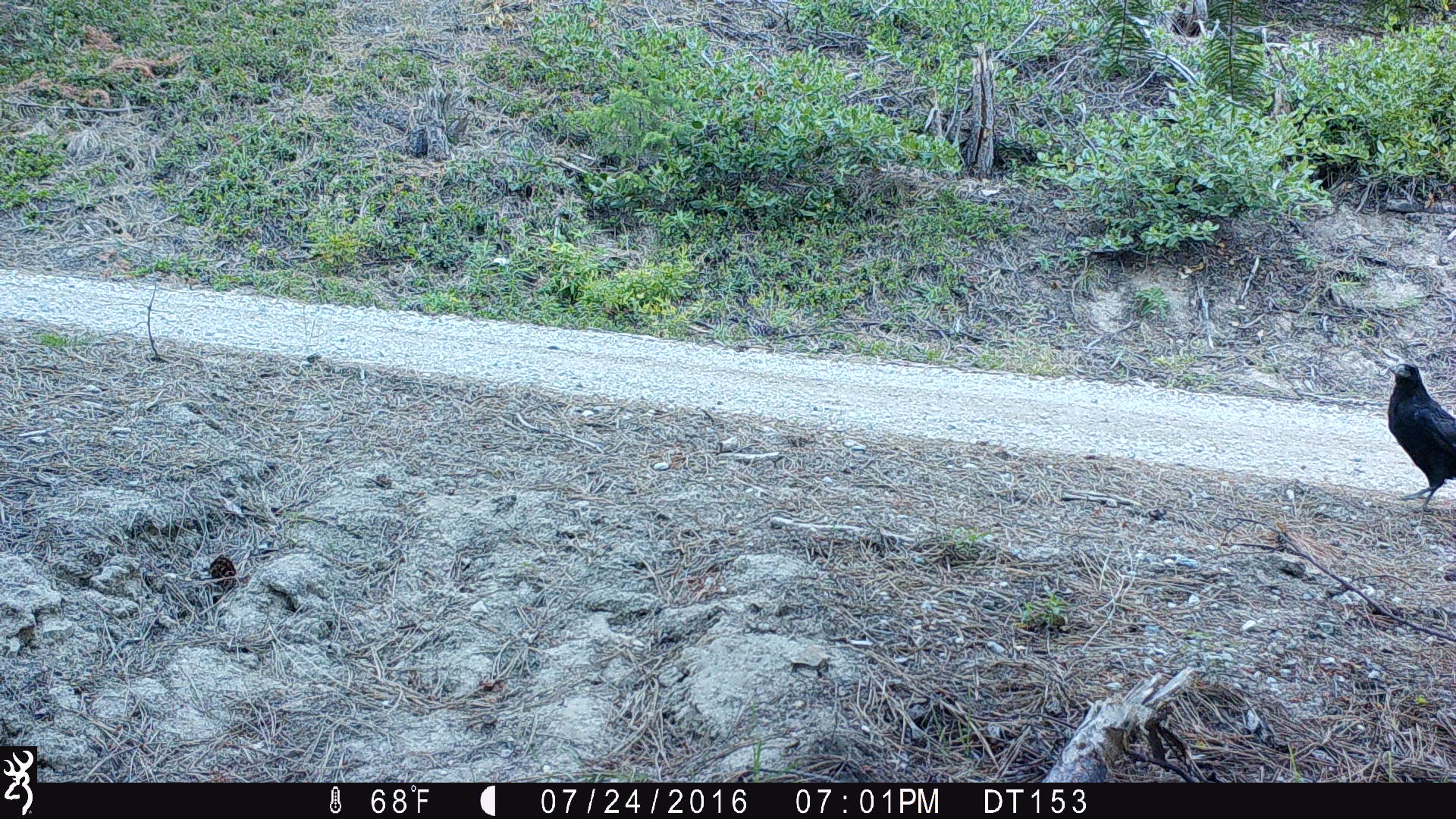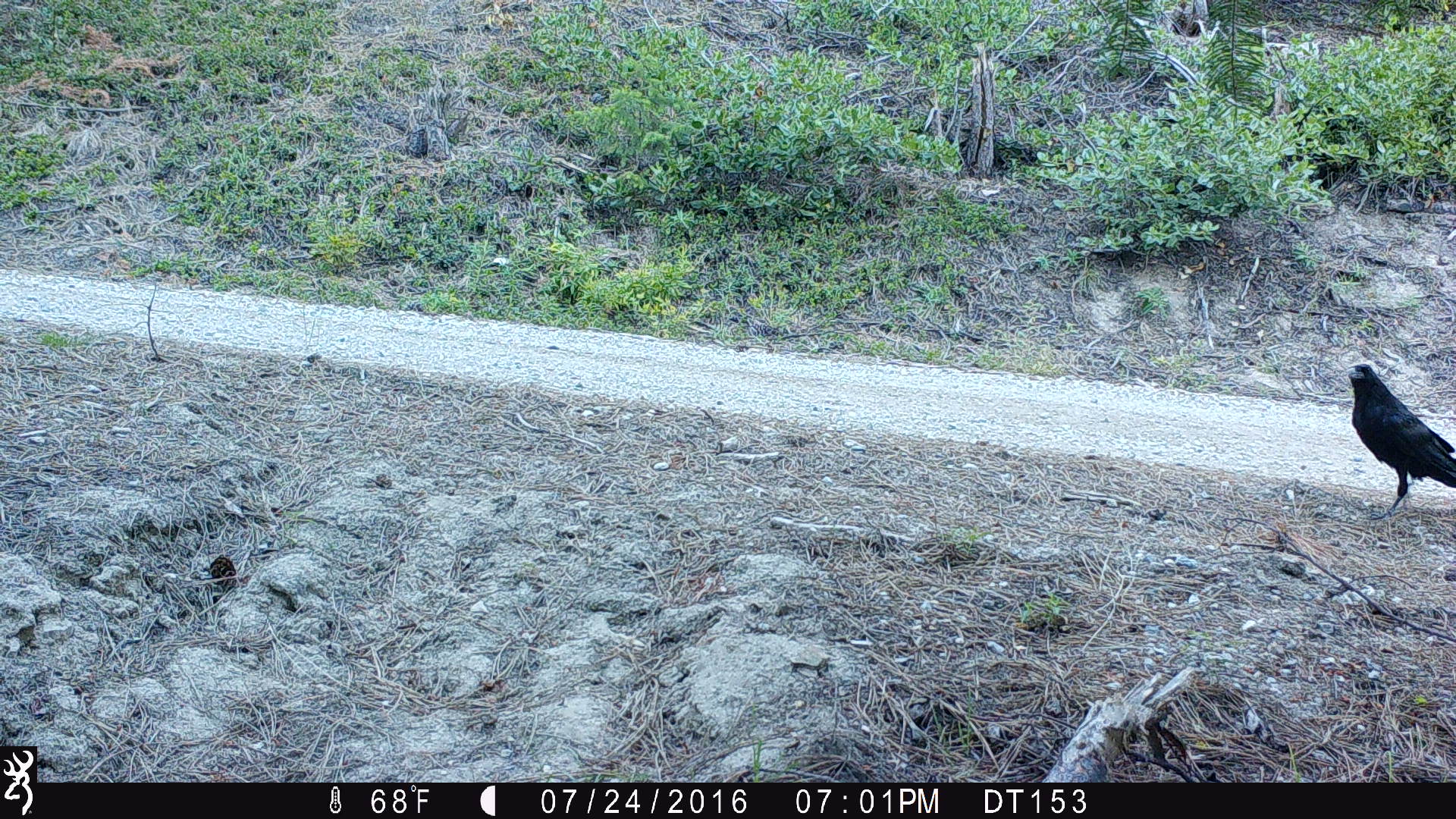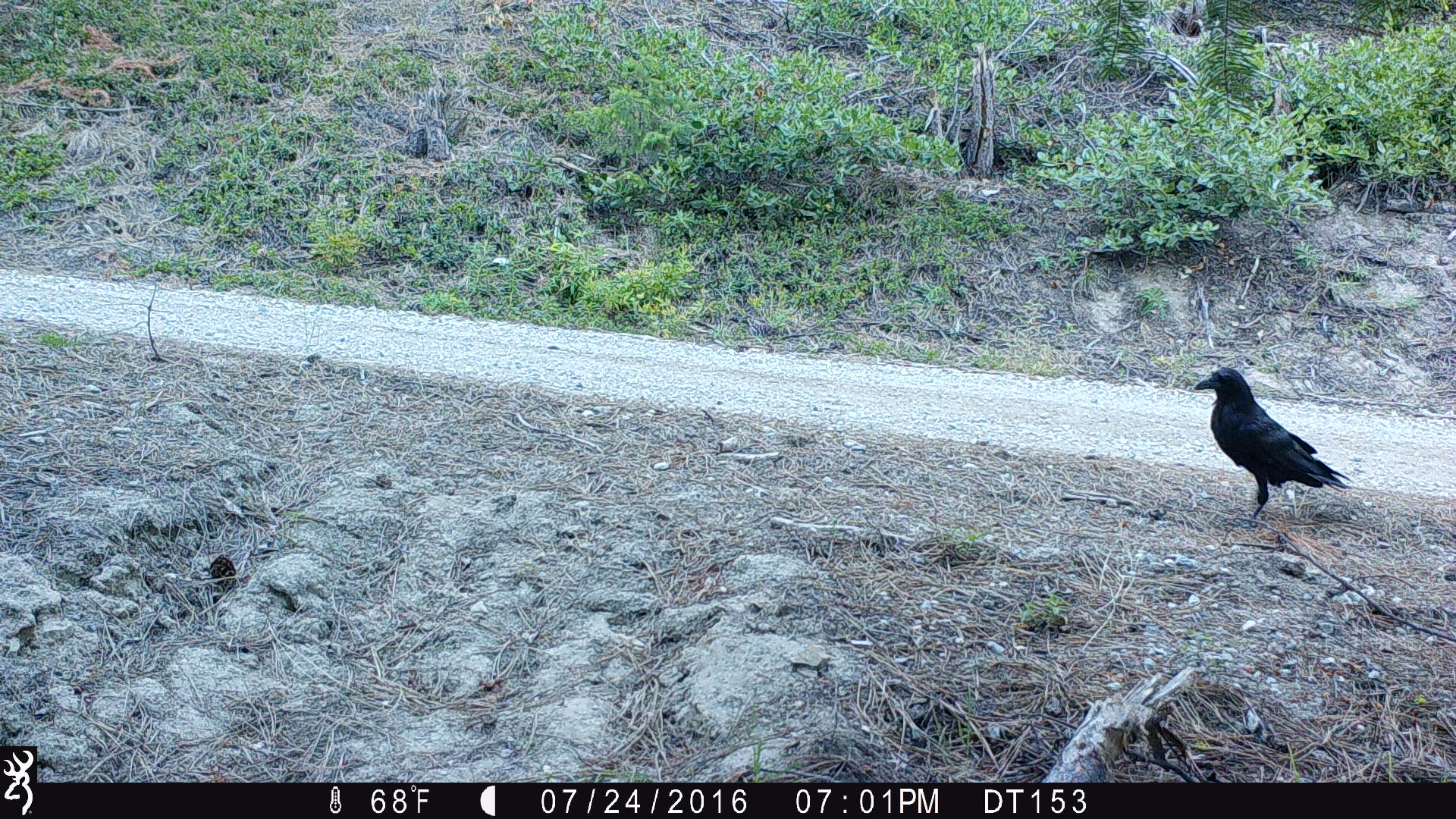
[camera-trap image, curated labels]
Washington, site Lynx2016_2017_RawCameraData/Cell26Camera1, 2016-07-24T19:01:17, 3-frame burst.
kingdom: Animalia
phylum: Chordata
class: Aves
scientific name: Aves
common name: birds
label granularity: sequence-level